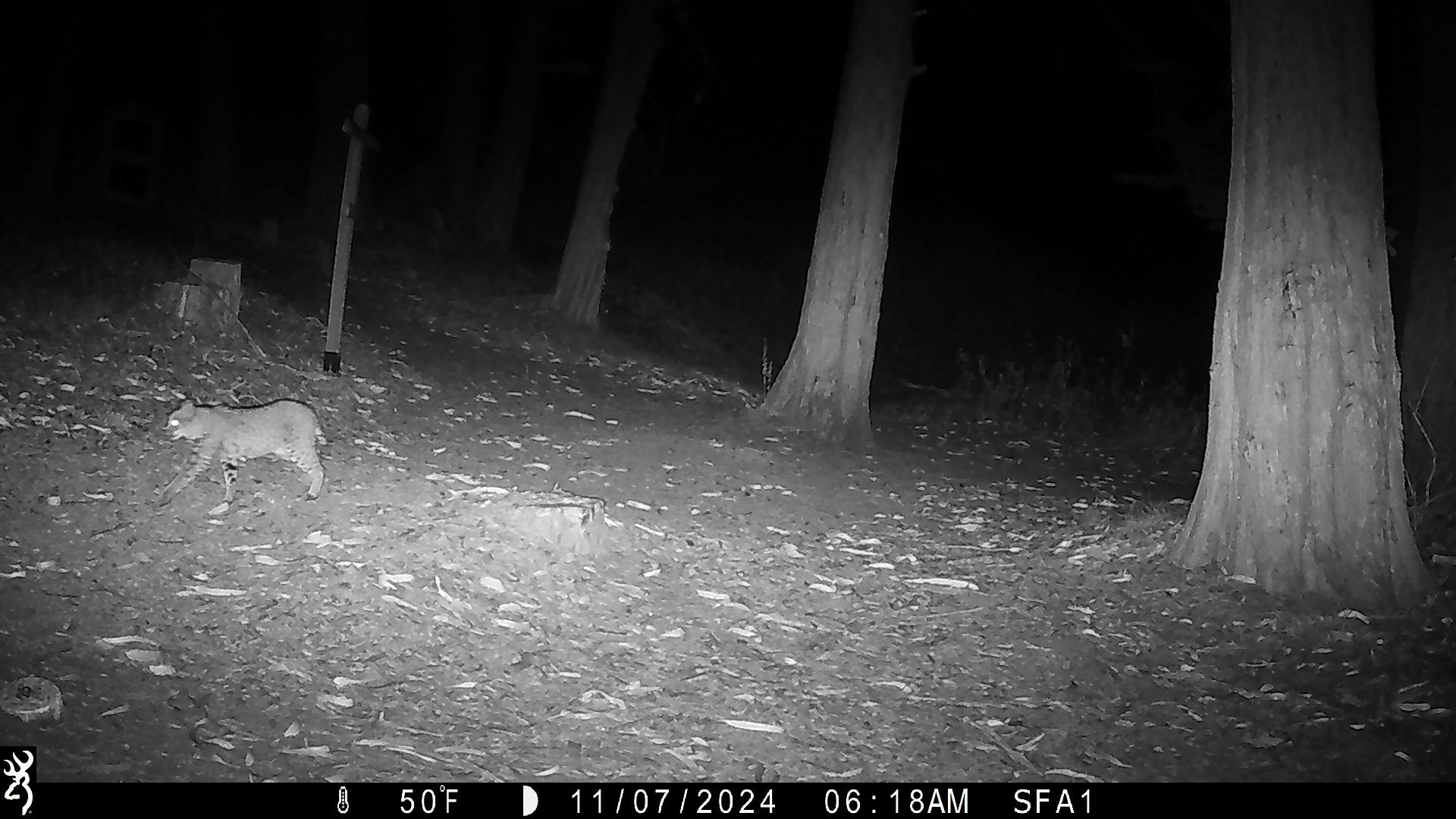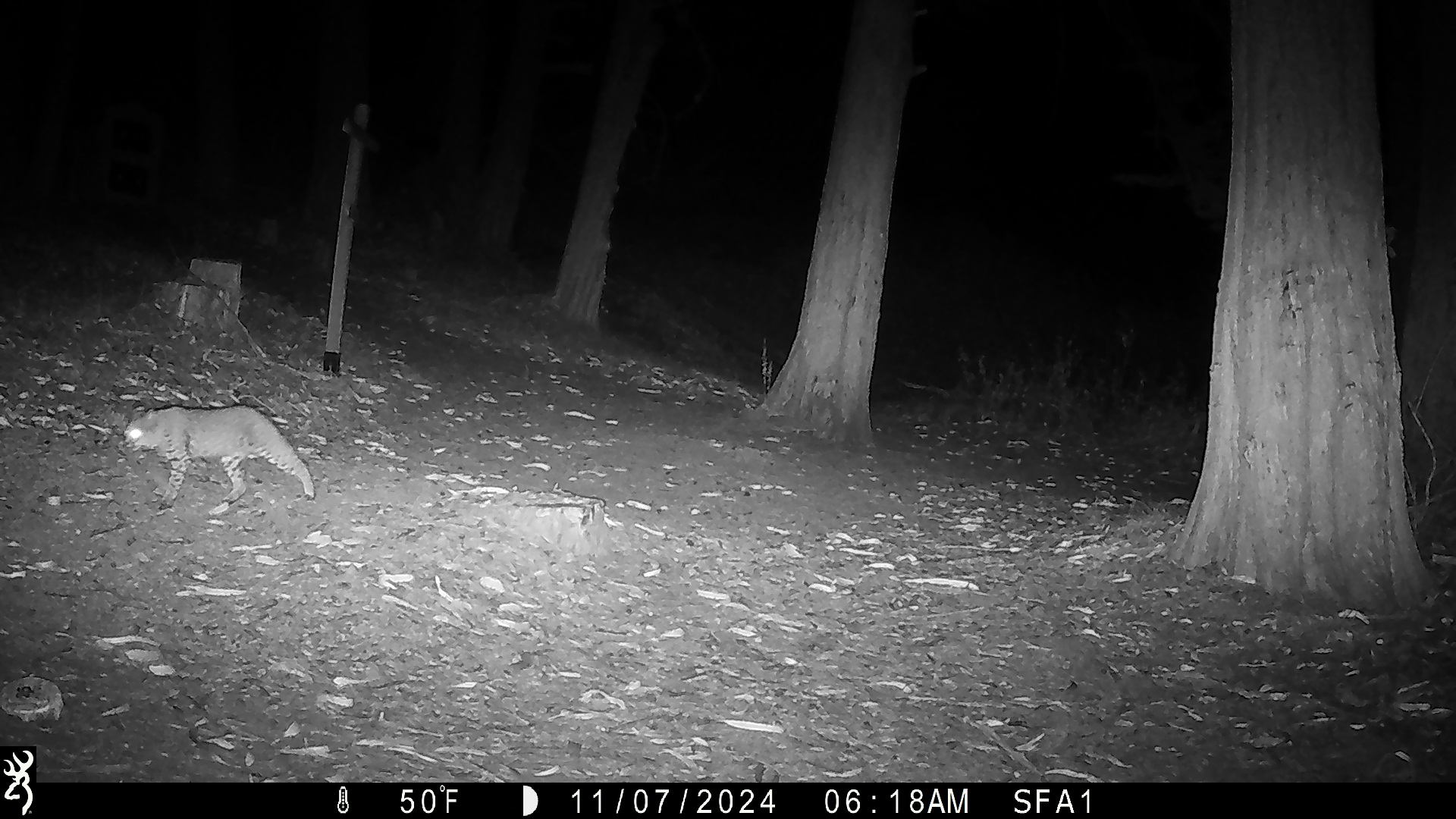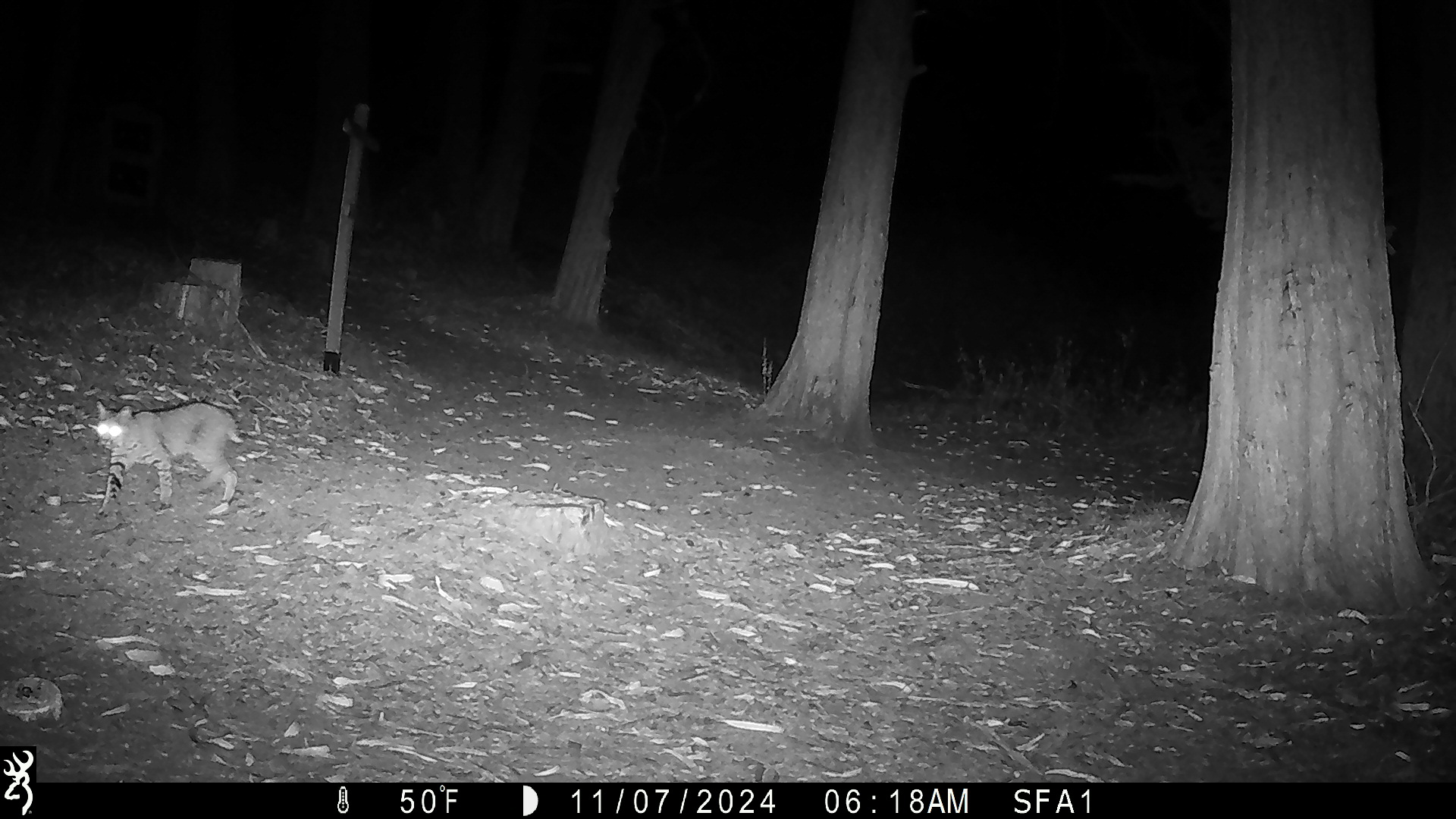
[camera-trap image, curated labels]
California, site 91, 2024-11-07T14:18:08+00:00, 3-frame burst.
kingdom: Animalia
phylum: Chordata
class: Mammalia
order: Carnivora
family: Felidae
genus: Lynx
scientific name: Lynx rufus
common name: bobcat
Bobcat (Lynx rufus).